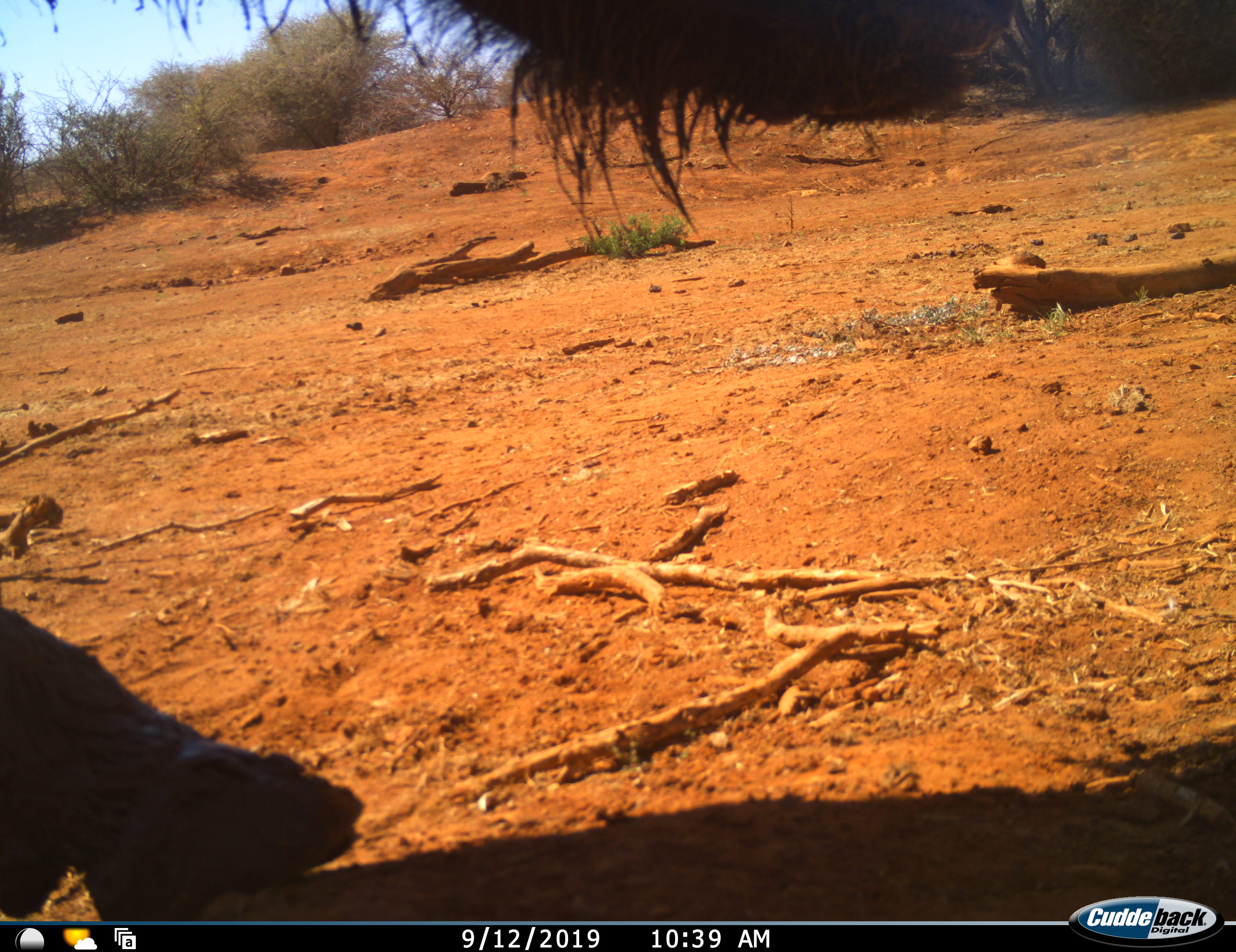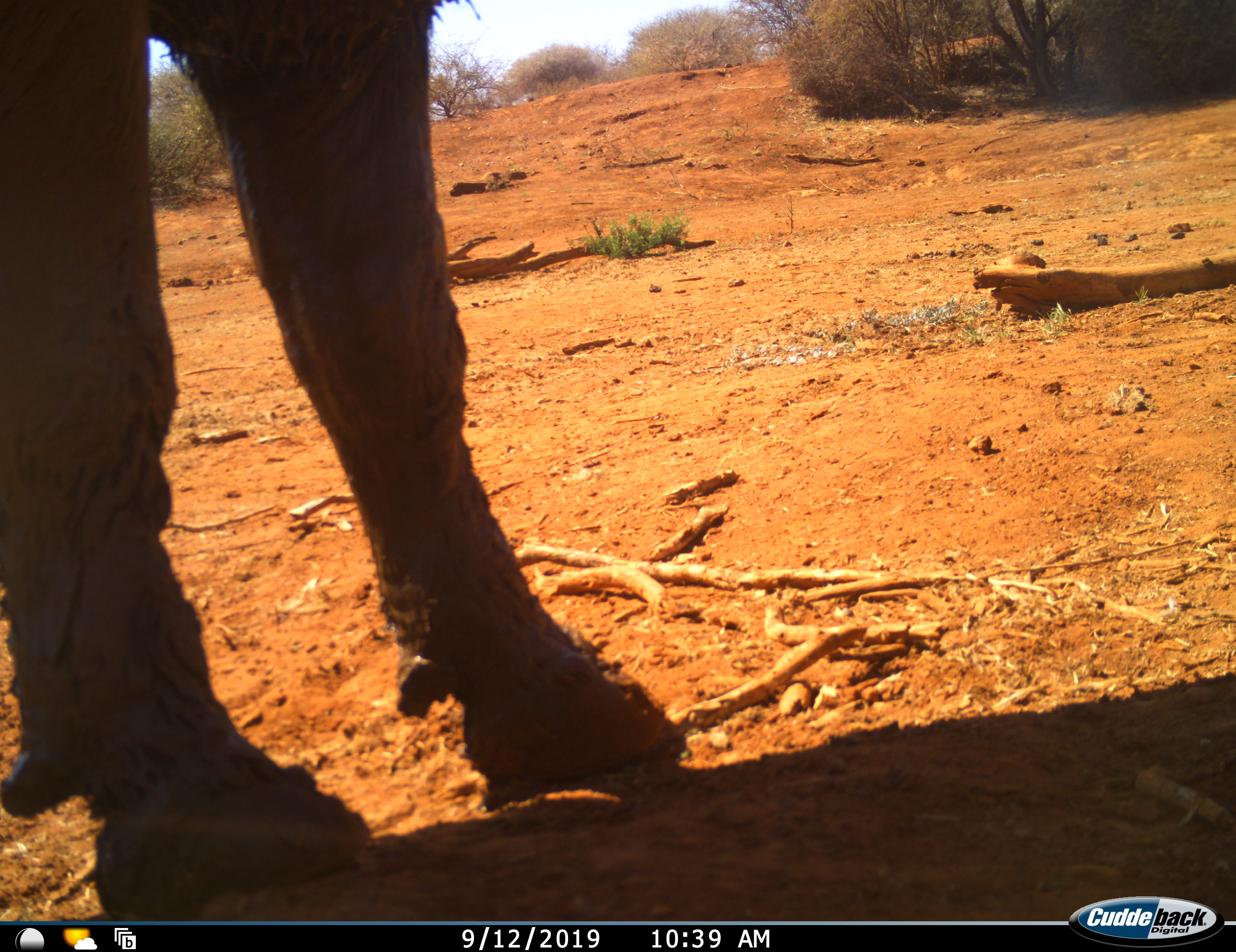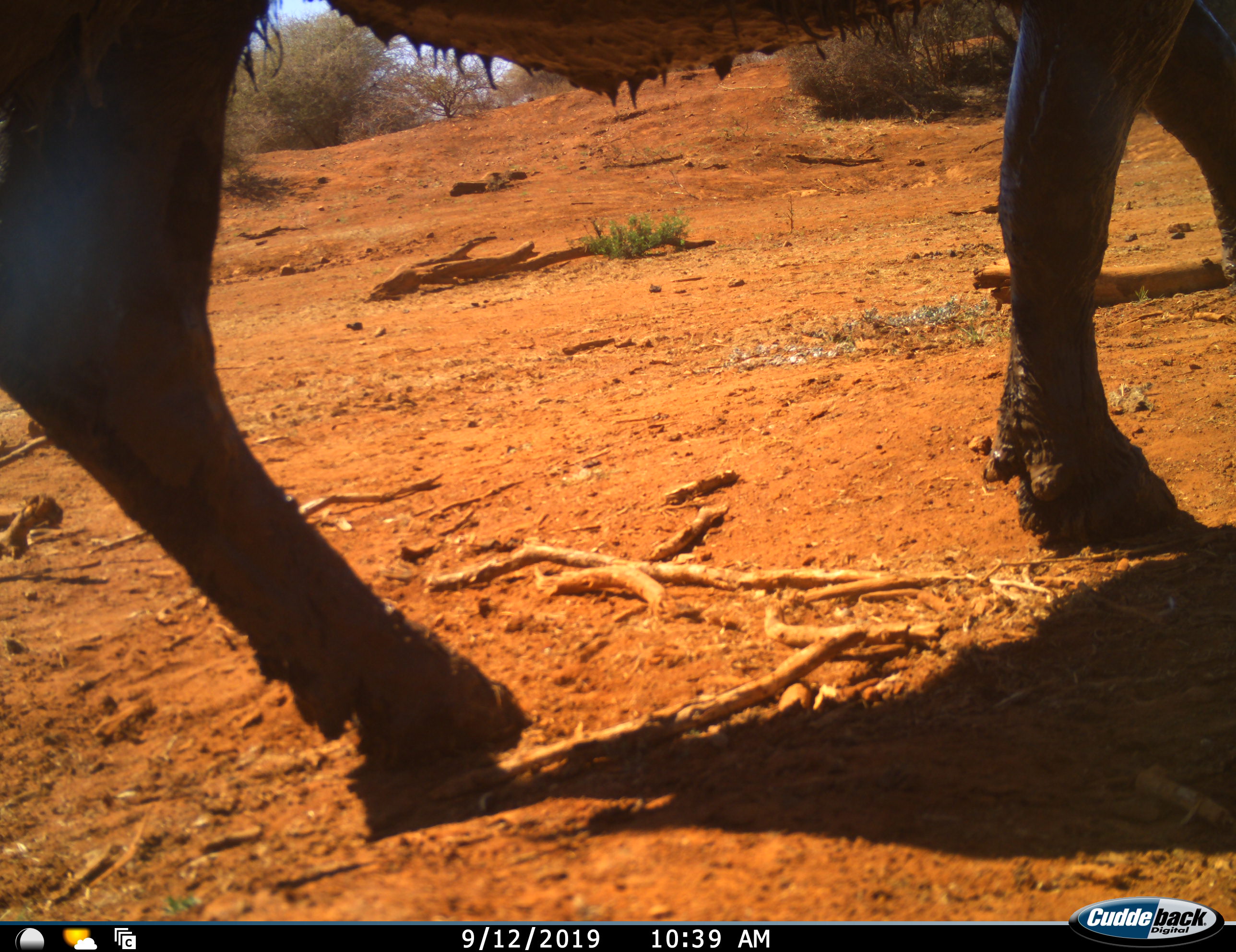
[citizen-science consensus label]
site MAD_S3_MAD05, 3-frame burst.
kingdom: Animalia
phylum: Chordata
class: Mammalia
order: Artiodactyla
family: Bovidae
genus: Syncerus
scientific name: Syncerus caffer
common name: african buffalo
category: buffalo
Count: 1.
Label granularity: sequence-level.